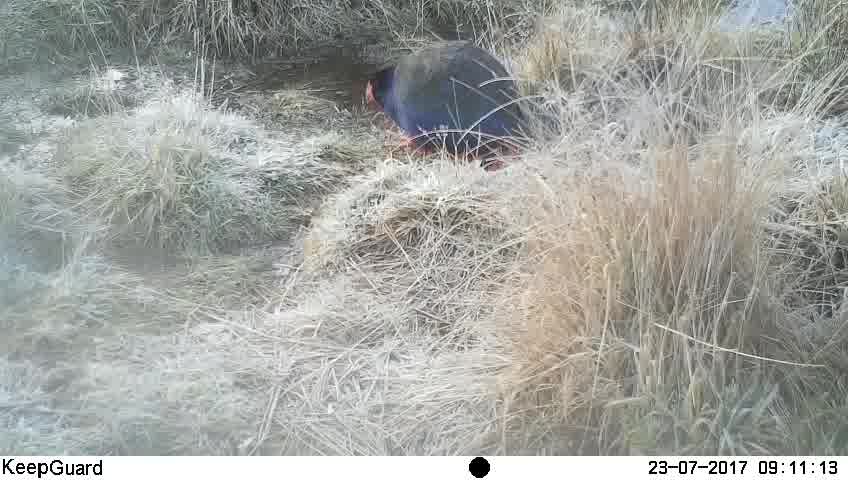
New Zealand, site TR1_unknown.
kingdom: Animalia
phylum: Chordata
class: Aves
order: Gruiformes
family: Rallidae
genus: Porphyrio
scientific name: Porphyrio mantelli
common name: takahe